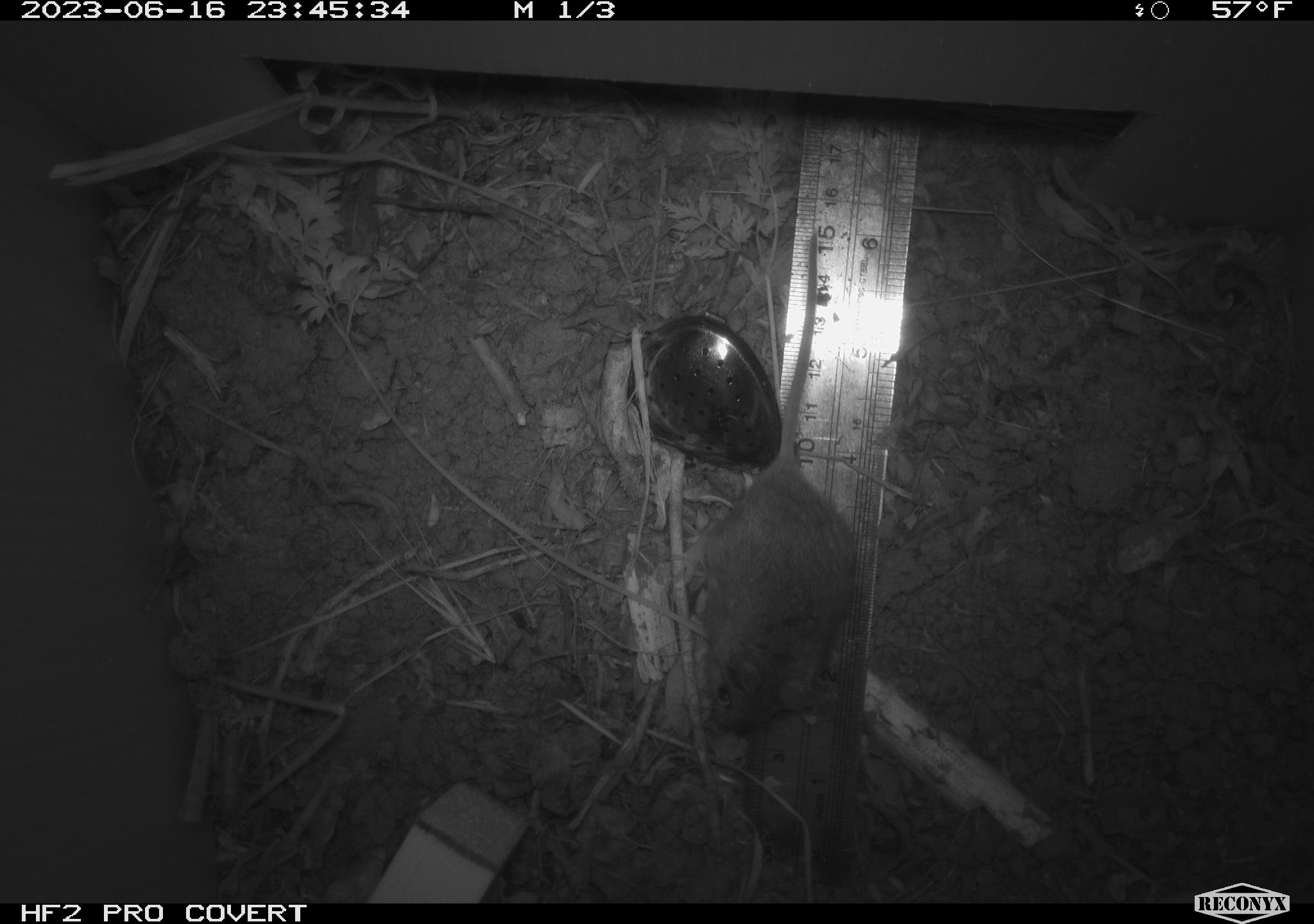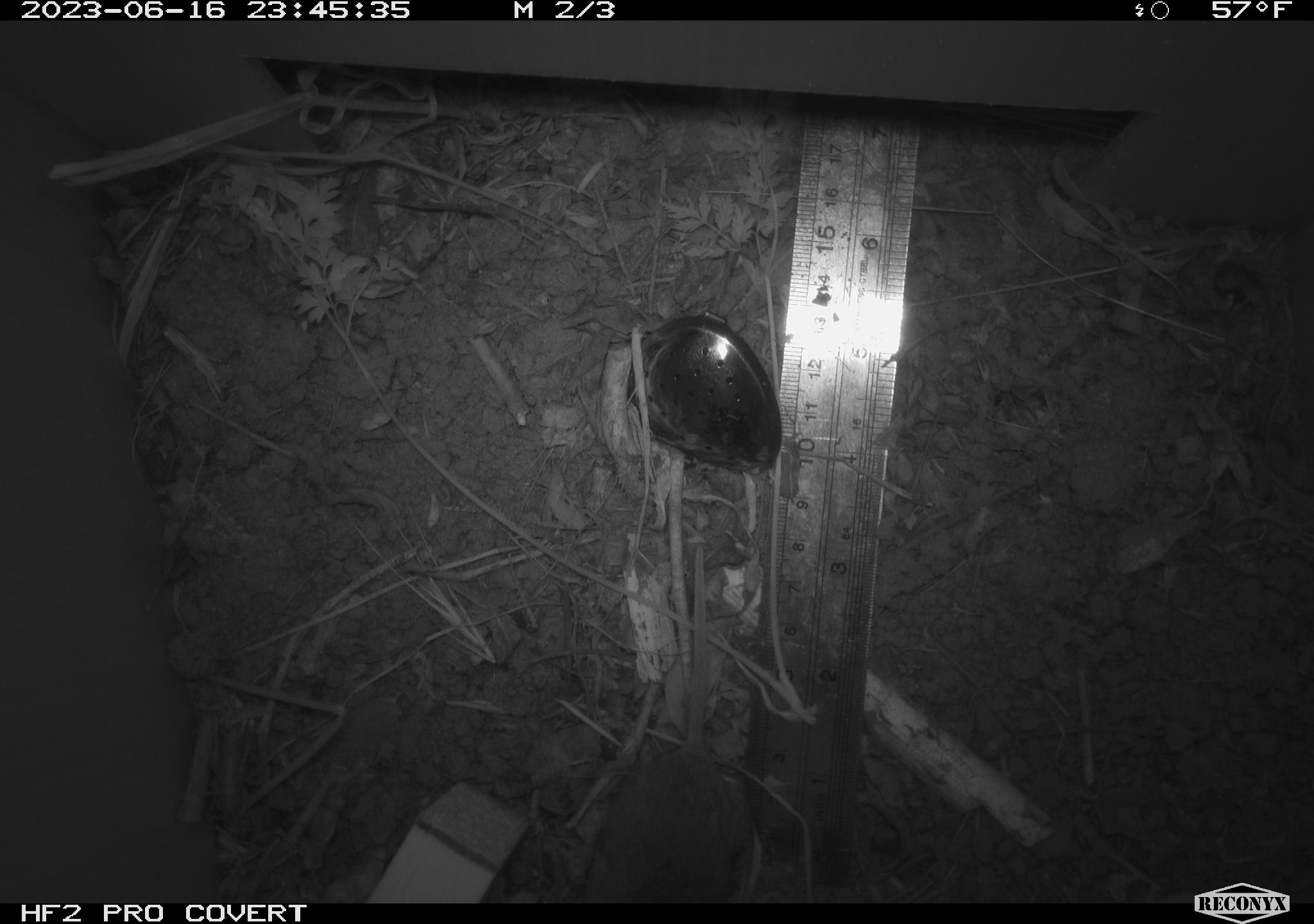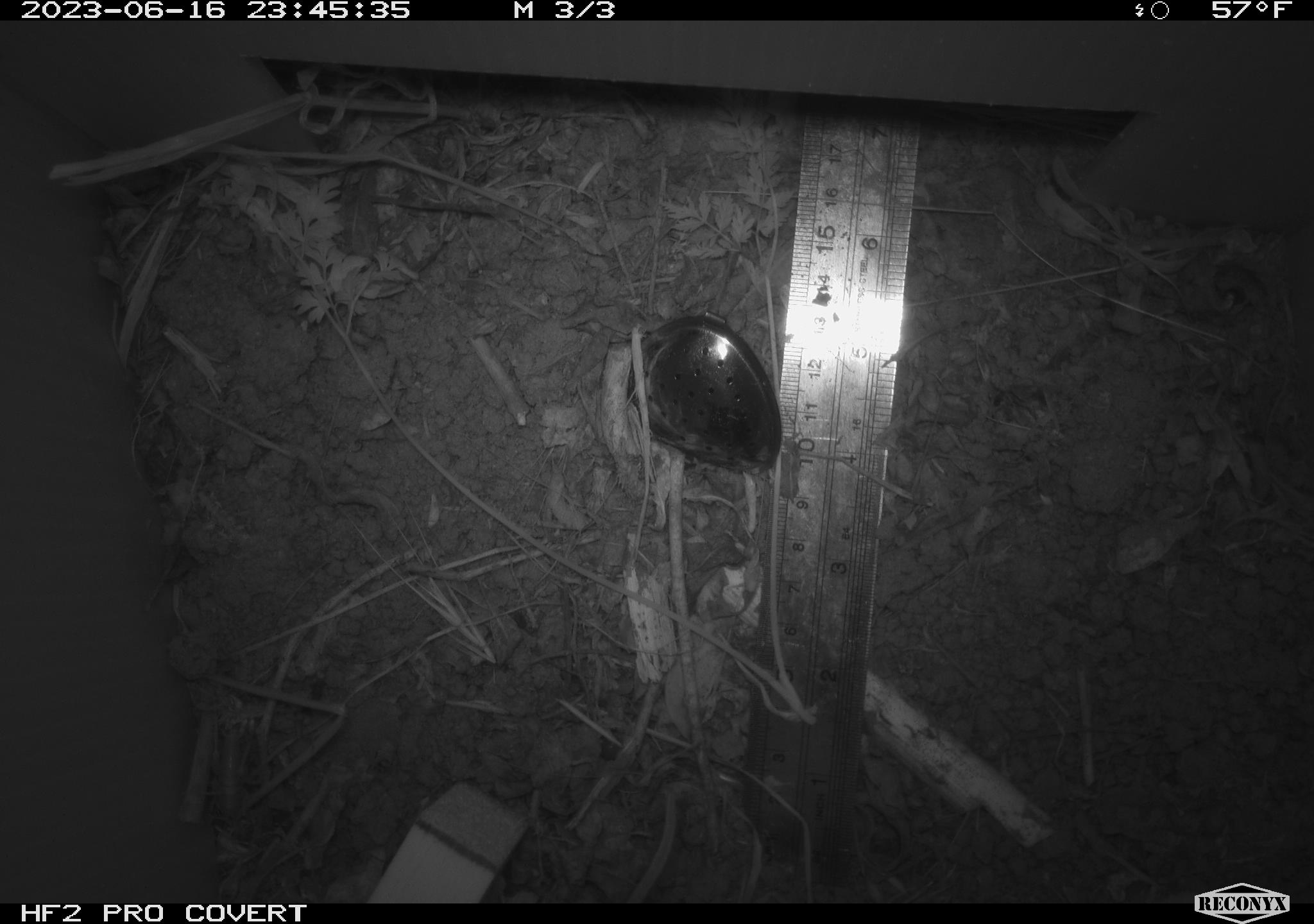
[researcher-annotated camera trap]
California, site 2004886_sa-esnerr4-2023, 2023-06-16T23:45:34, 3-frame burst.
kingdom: Animalia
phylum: Chordata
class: Mammalia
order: Rodentia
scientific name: Rodentia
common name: mouse species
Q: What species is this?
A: Mouse species (Rodentia).